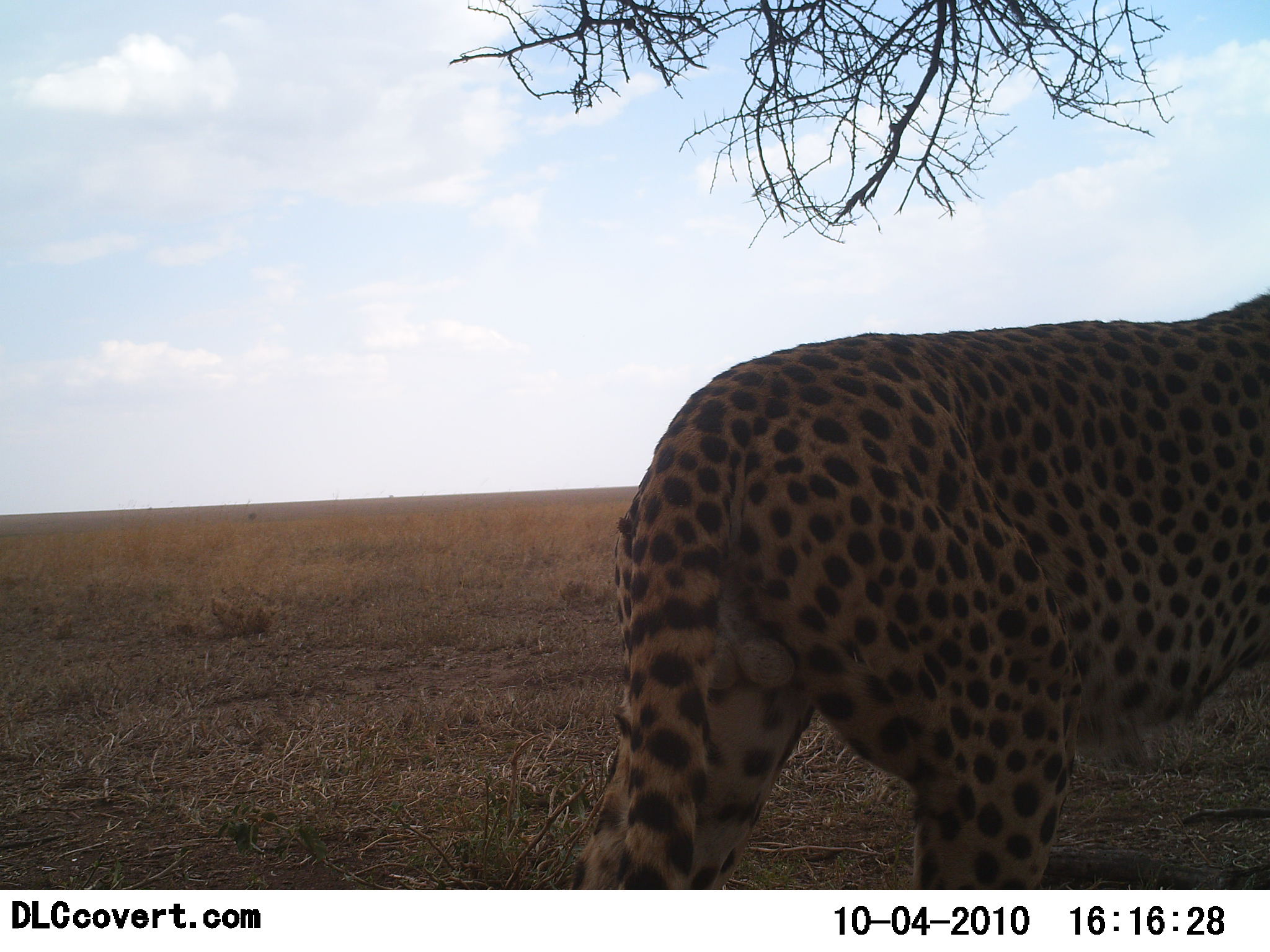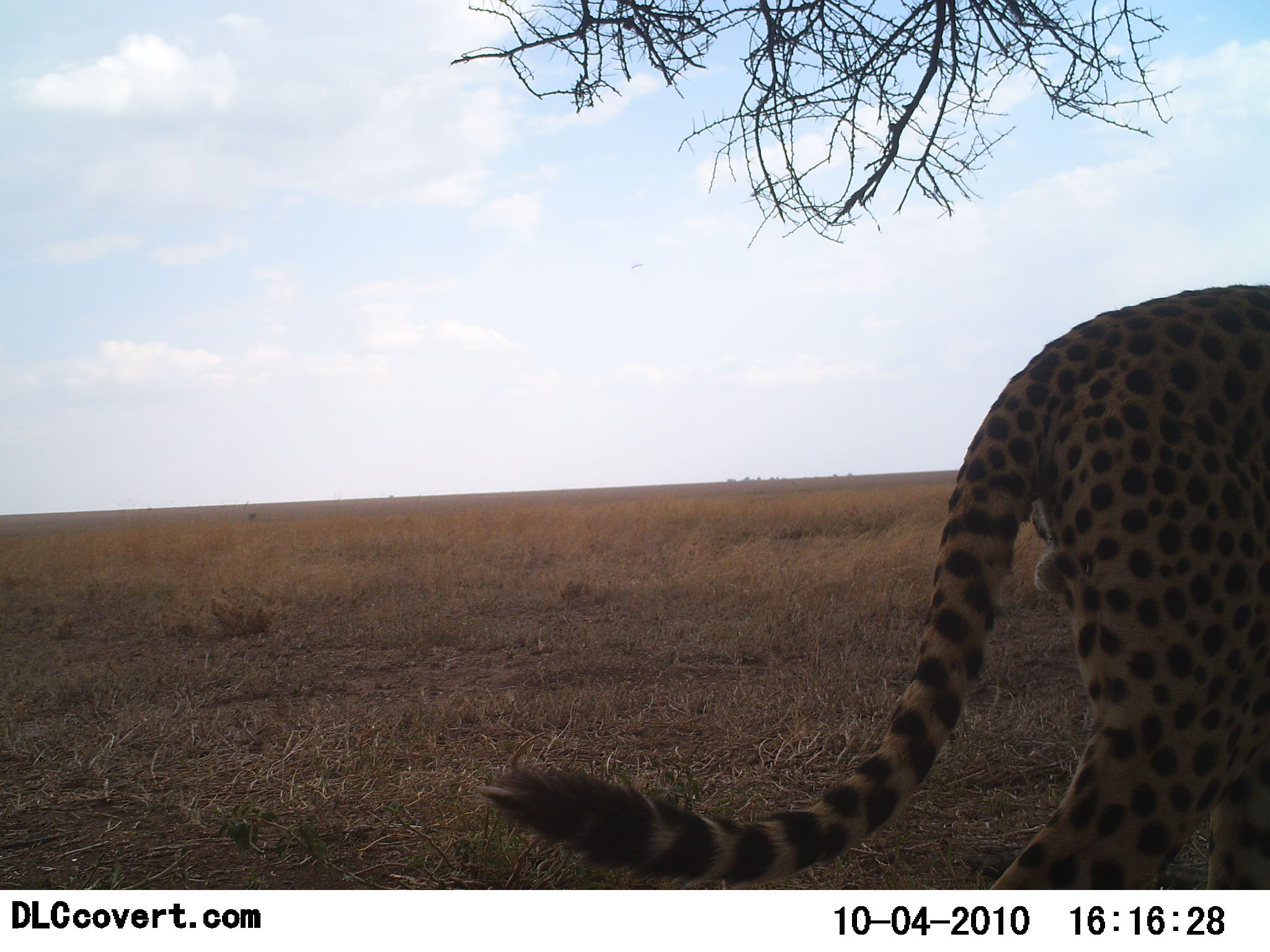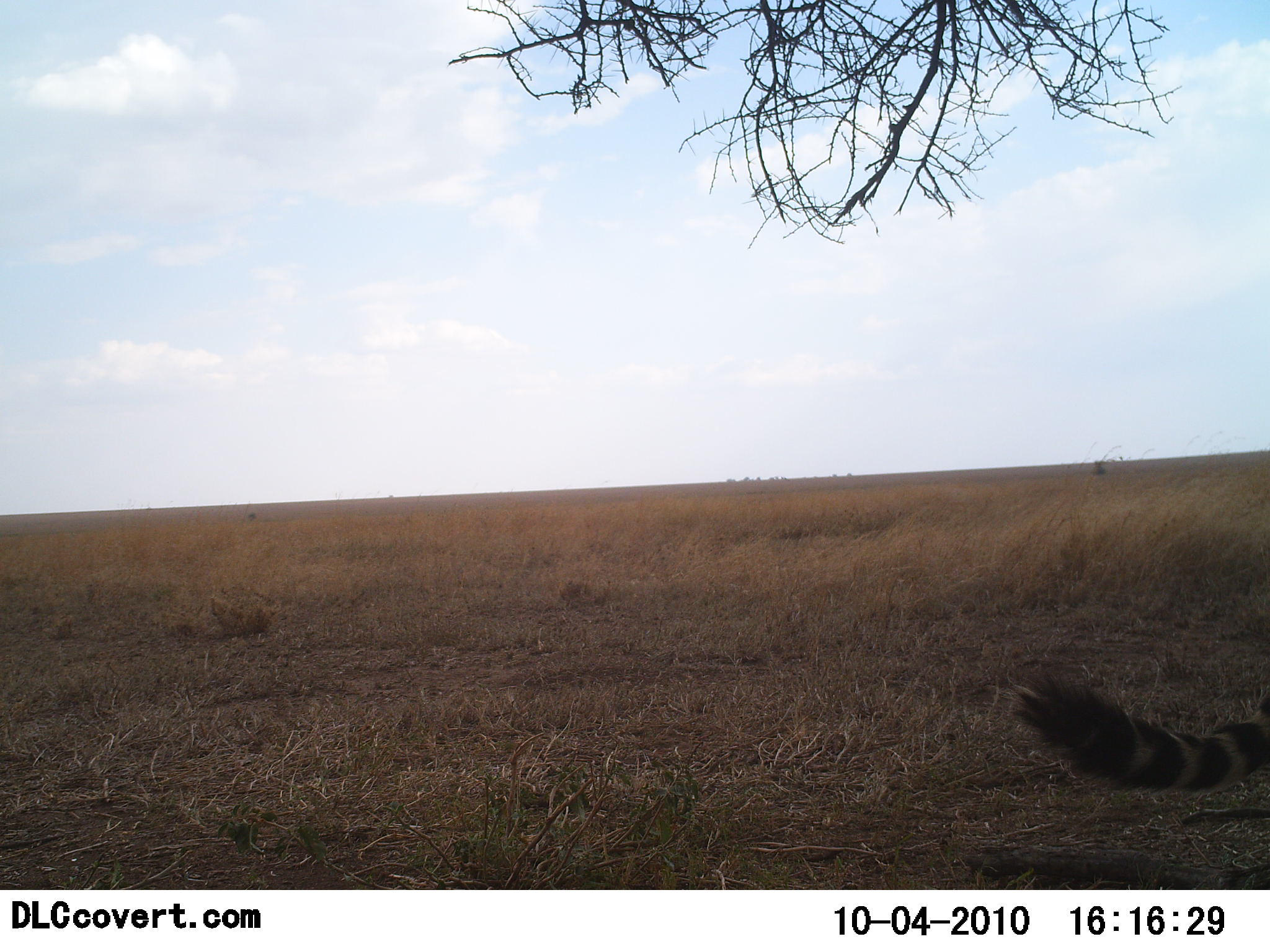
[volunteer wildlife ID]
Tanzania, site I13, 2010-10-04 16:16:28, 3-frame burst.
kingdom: Animalia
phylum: Chordata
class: Mammalia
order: Carnivora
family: Felidae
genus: Acinonyx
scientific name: Acinonyx jubatus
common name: cheetah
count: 1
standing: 9%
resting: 0%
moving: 91%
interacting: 0%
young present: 0%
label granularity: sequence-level